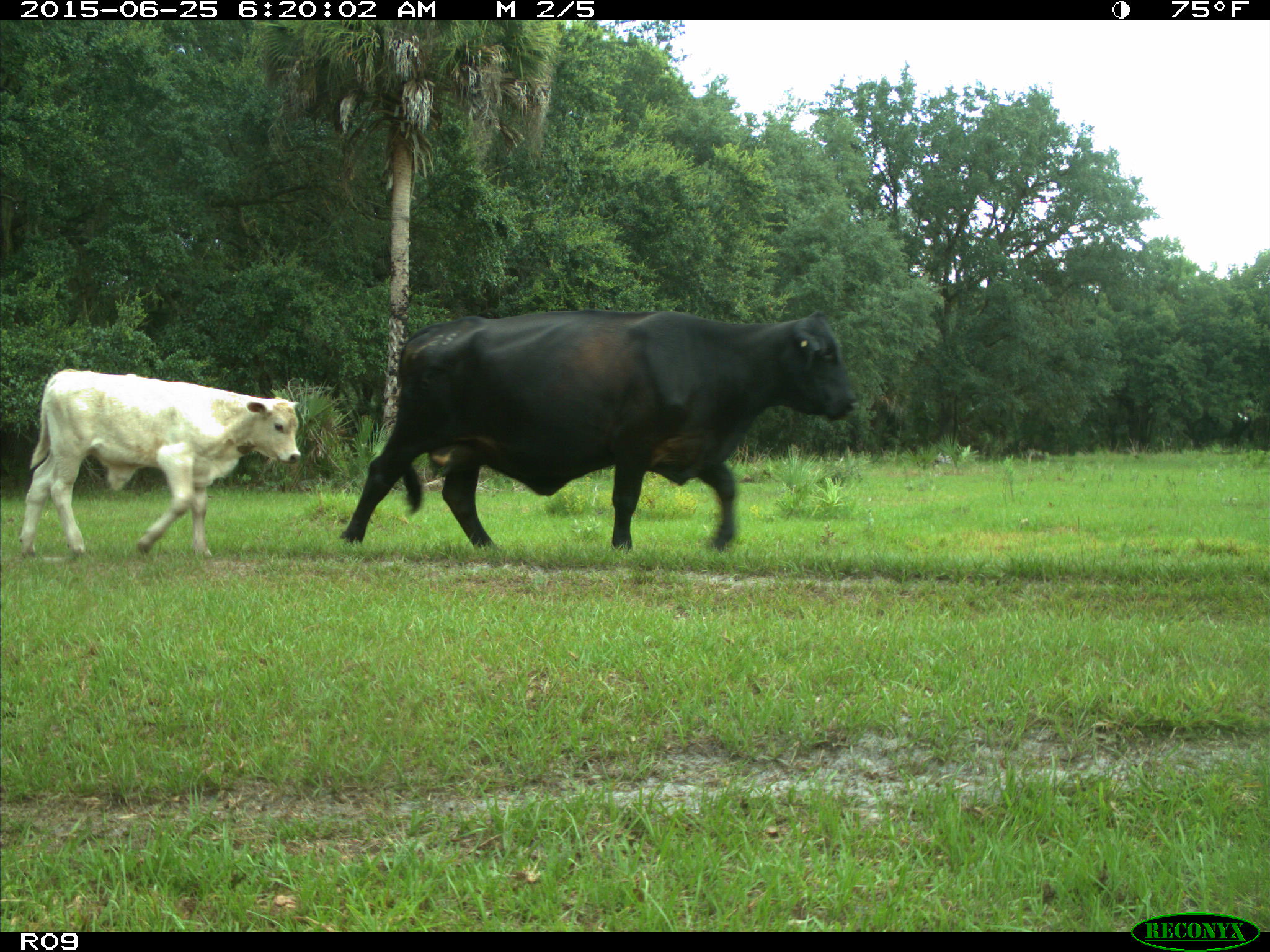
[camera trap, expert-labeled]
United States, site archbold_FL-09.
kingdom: Animalia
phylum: Chordata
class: Mammalia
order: Artiodactyla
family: Bovidae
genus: Bos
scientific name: Bos taurus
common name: domestic cow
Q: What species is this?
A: Bos taurus (domestic cow).